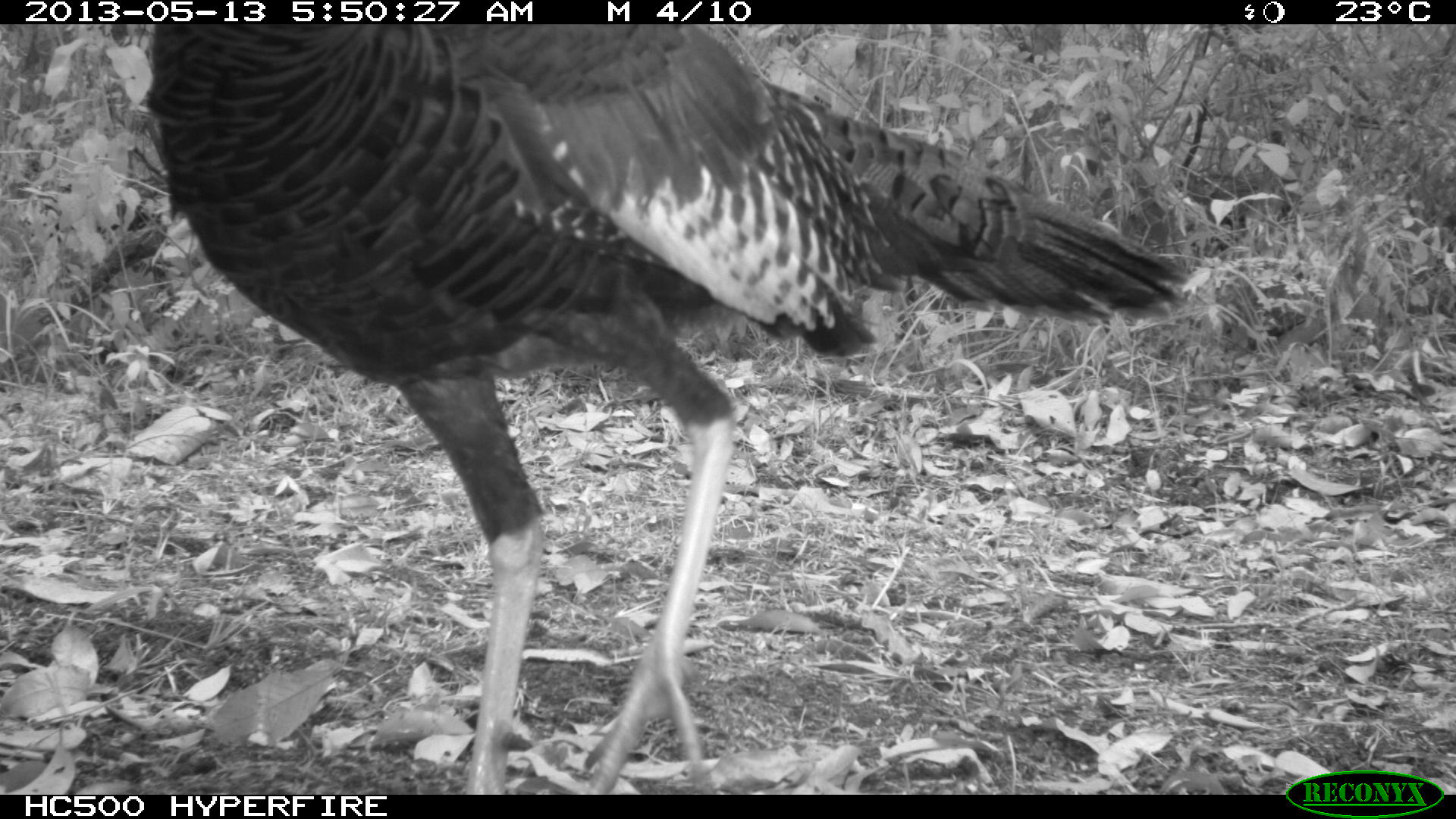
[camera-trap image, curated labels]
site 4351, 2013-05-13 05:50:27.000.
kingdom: Animalia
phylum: Chordata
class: Aves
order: Galliformes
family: Phasianidae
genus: Meleagris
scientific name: Meleagris ocellata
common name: ocellated turkey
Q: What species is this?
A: Meleagris ocellata (ocellated turkey).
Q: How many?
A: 1.